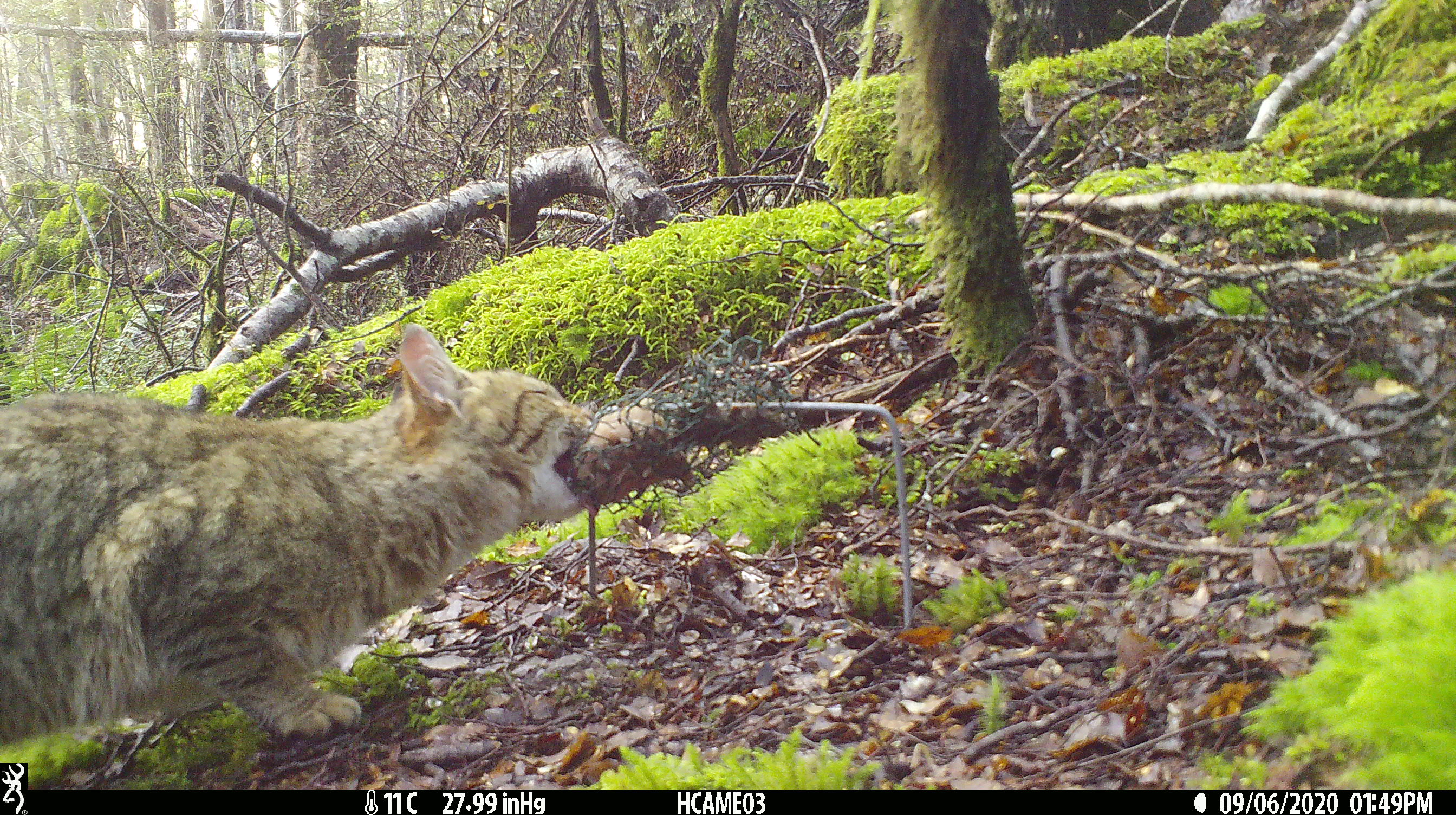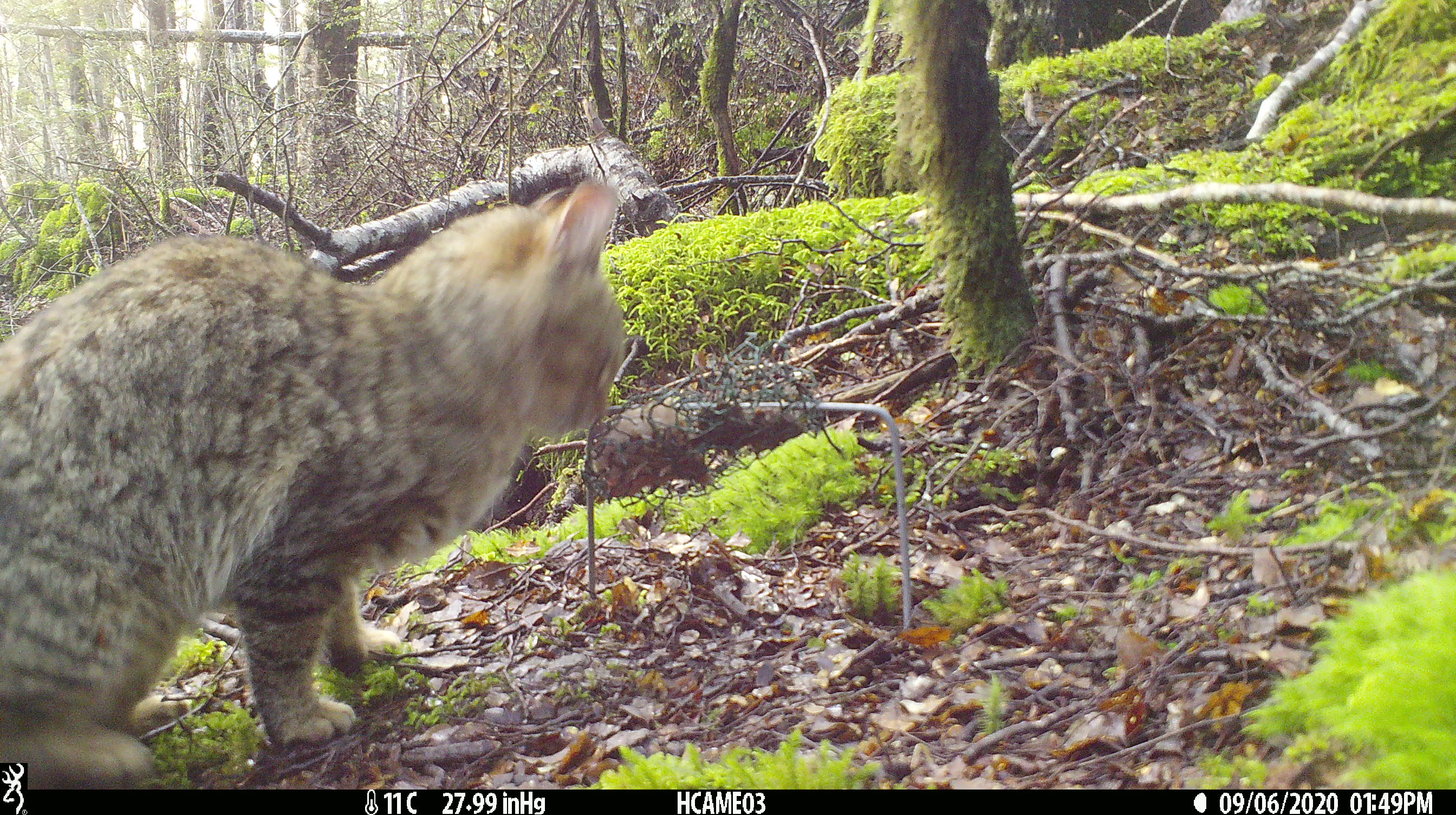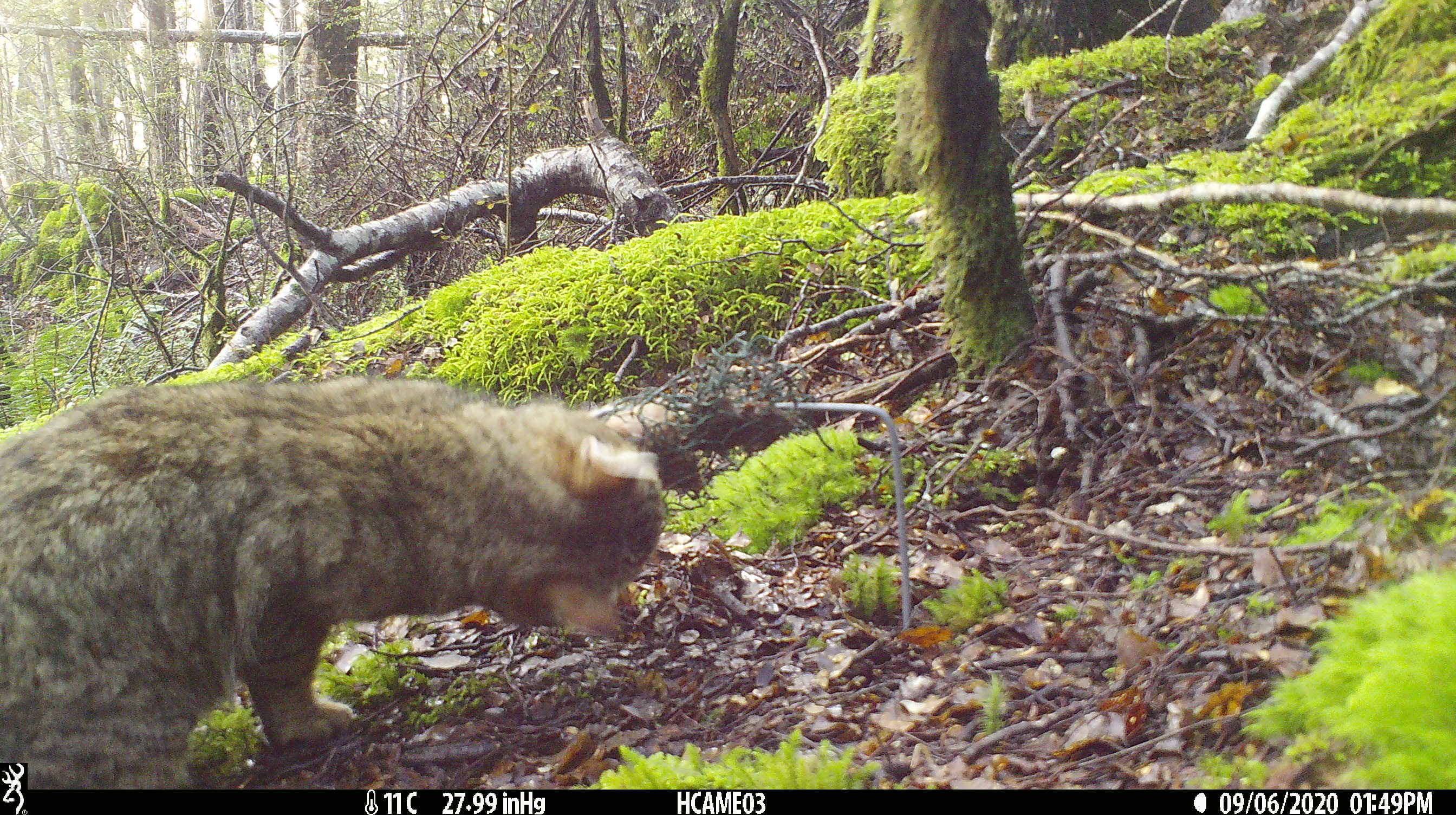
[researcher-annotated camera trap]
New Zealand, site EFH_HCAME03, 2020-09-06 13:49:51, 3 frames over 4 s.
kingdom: Animalia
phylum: Chordata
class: Mammalia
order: Carnivora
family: Felidae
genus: Felis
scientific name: Felis catus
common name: domestic cat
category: cat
Cat (domestic cat) (Felis catus).